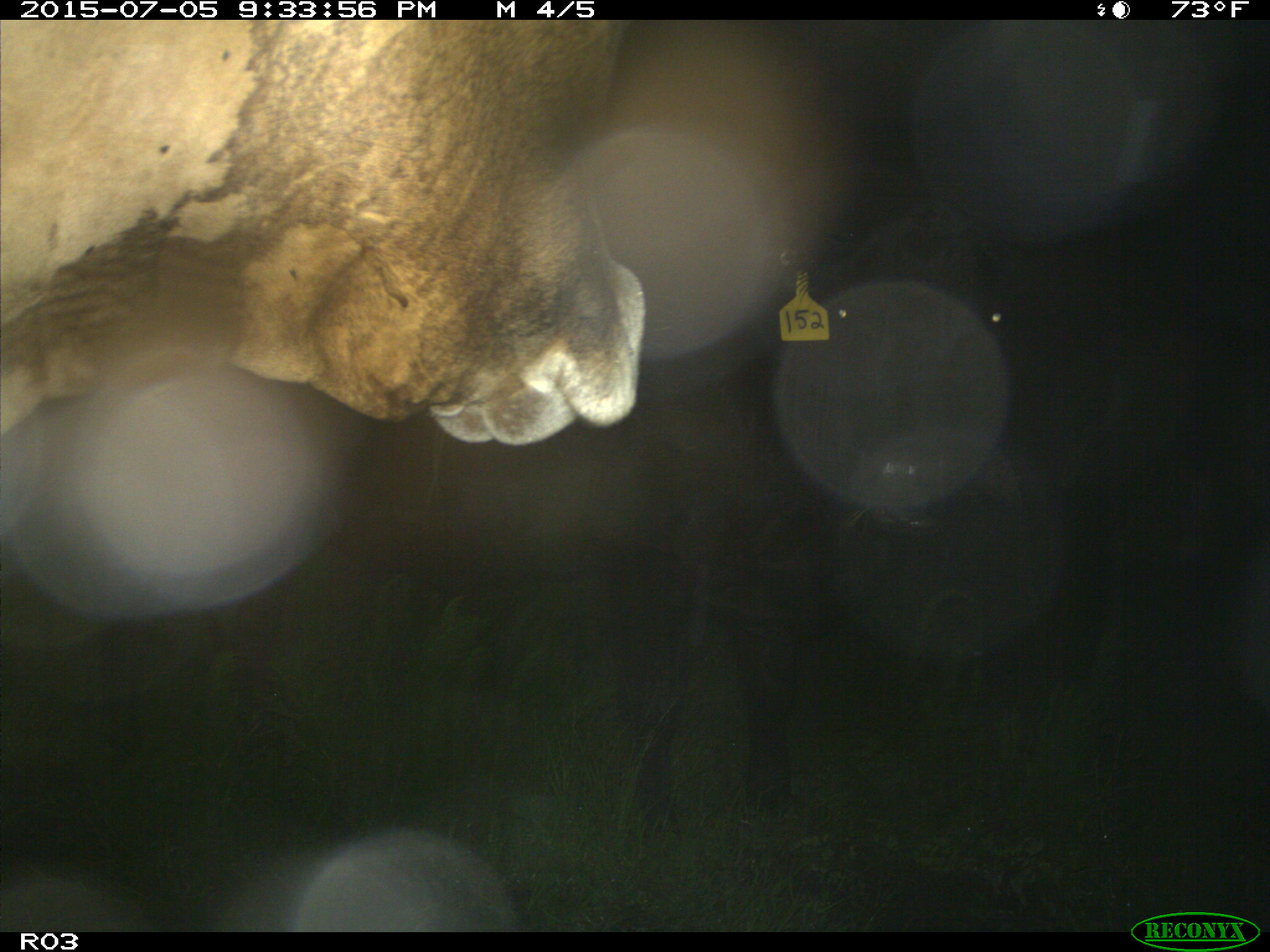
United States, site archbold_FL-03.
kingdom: Animalia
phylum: Chordata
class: Mammalia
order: Artiodactyla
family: Bovidae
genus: Bos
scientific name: Bos taurus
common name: domestic cow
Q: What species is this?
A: Bos taurus (domestic cow).